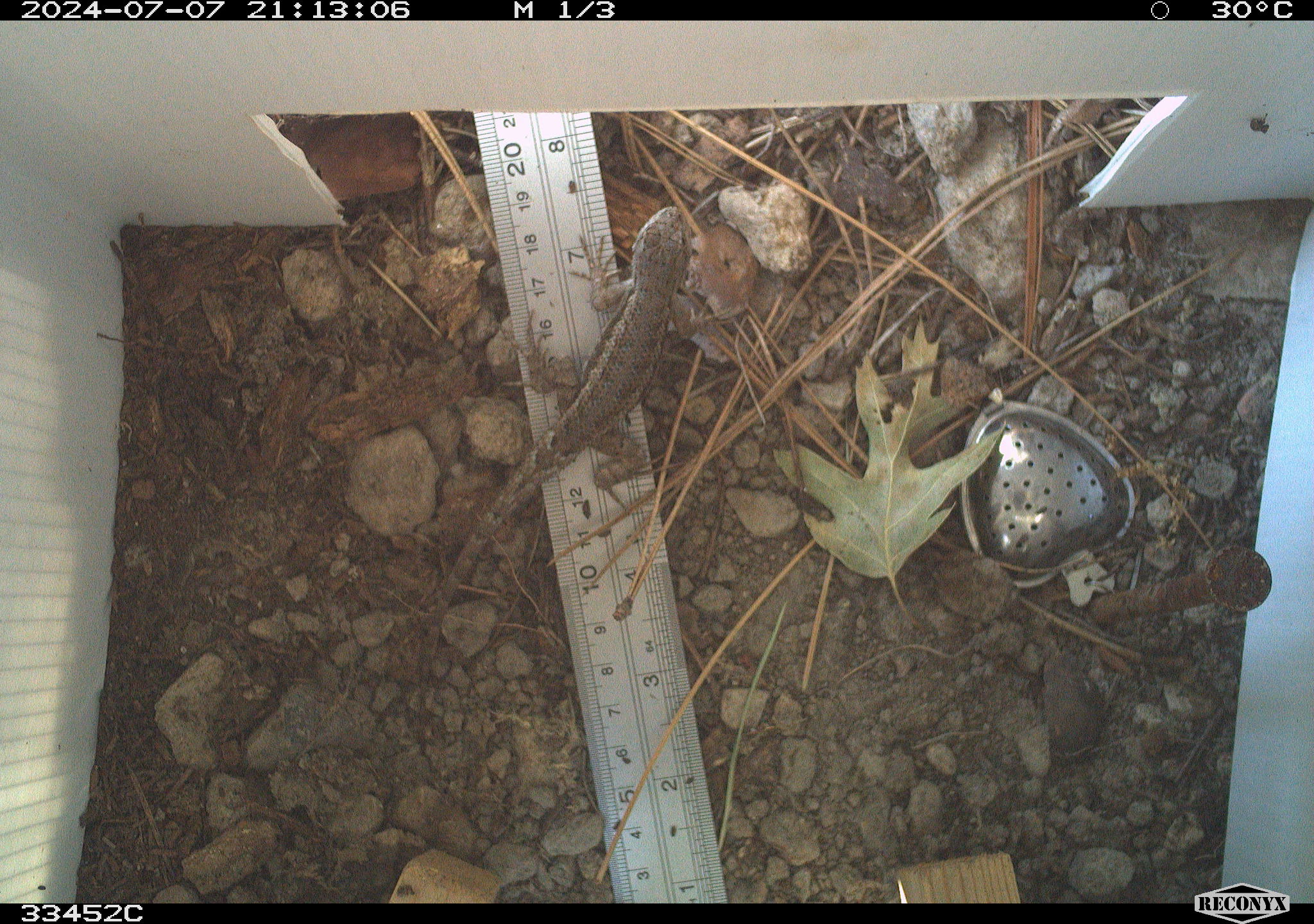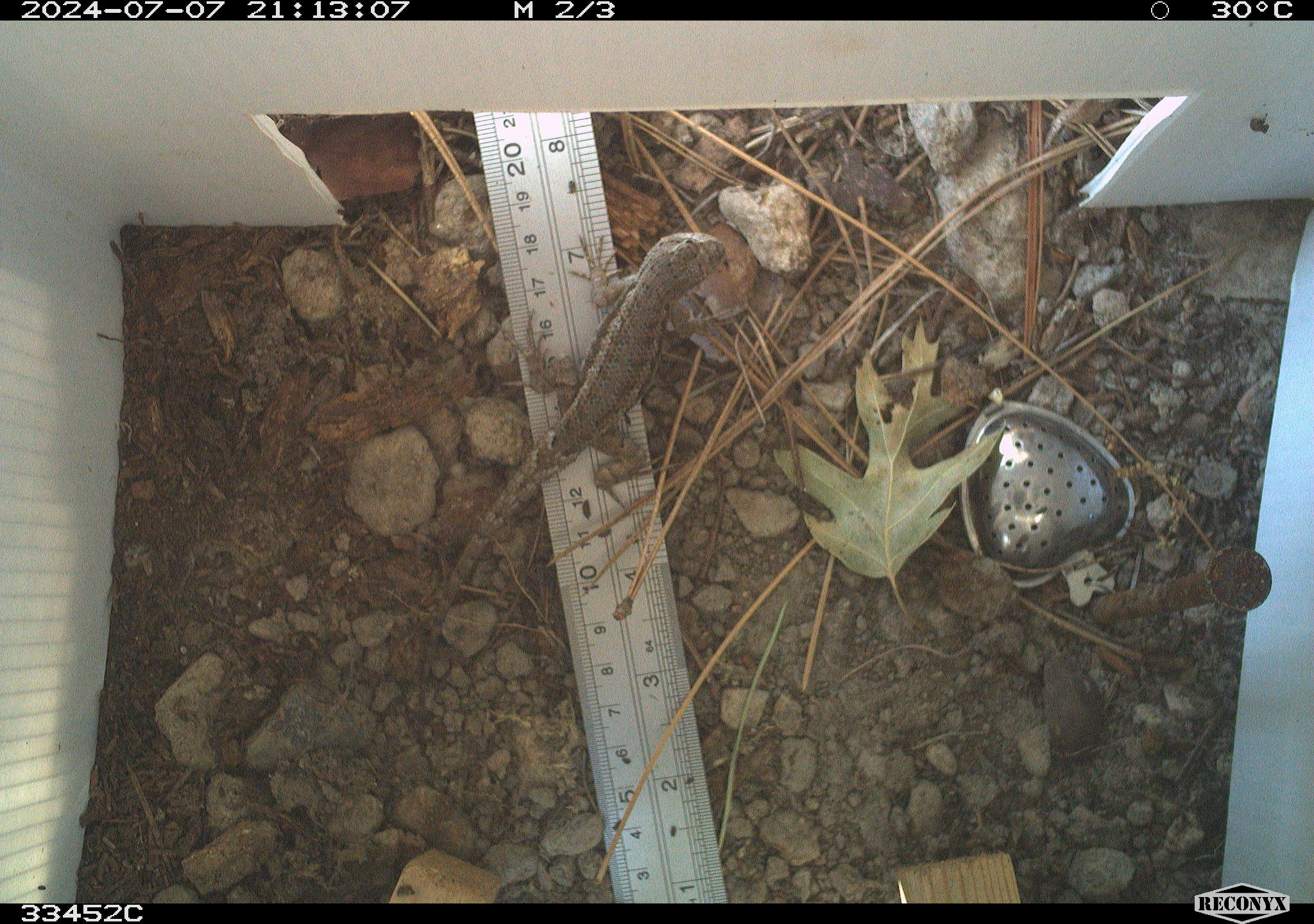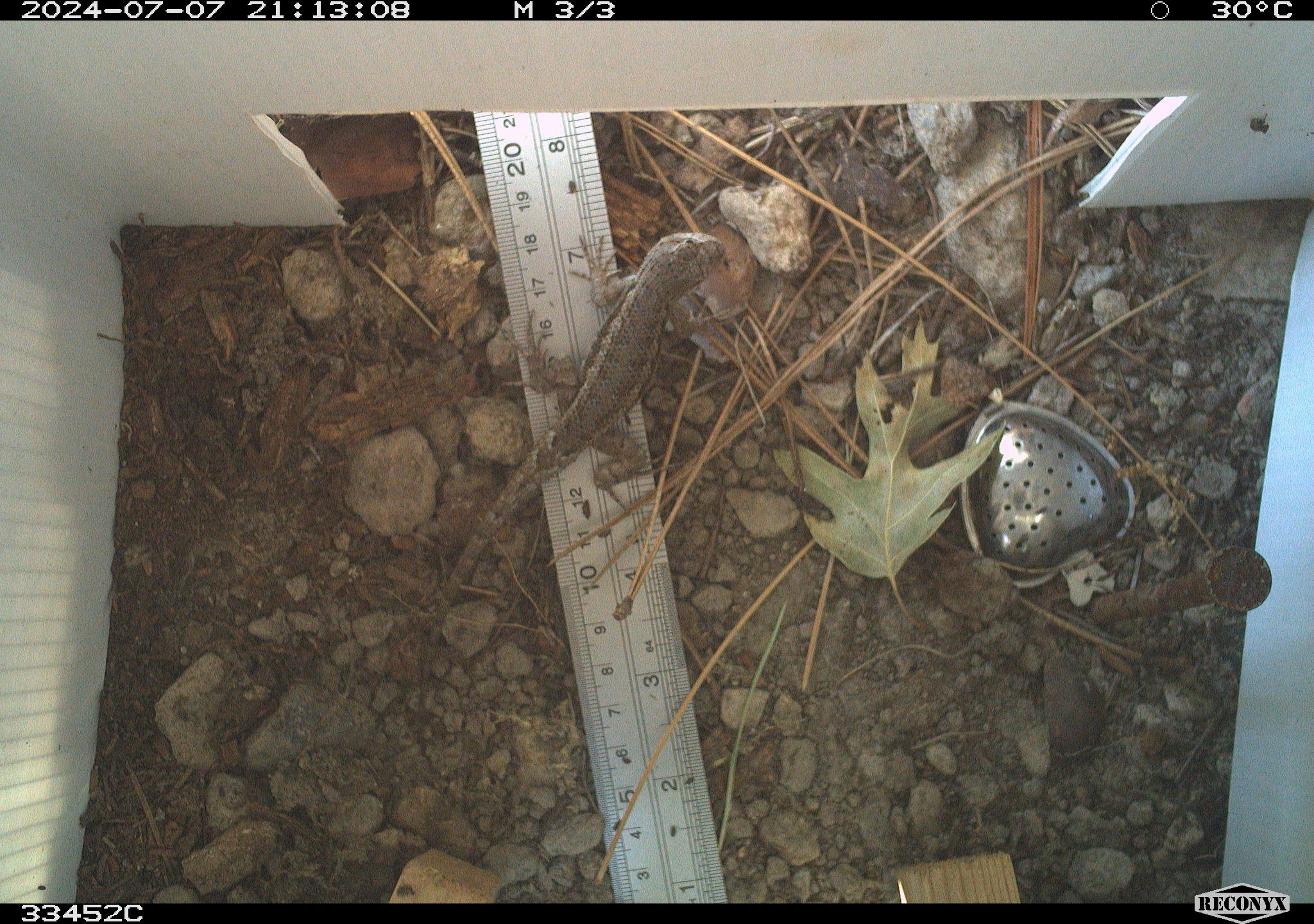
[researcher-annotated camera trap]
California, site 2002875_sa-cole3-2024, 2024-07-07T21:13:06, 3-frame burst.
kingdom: Animalia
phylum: Chordata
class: Reptilia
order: Squamata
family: Phrynosomatidae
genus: Sceloporus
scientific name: Sceloporus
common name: spiny lizards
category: sceloporus species